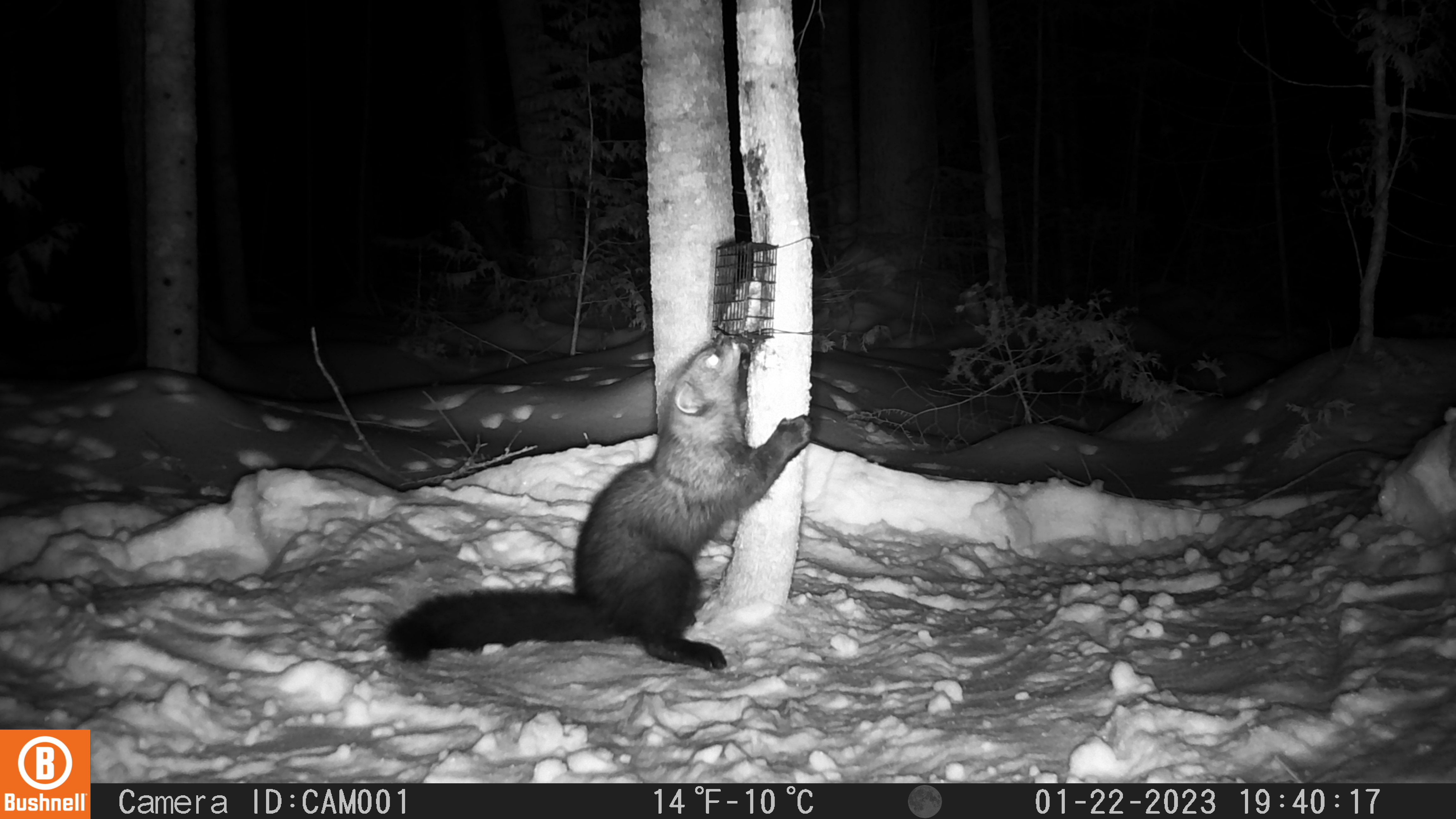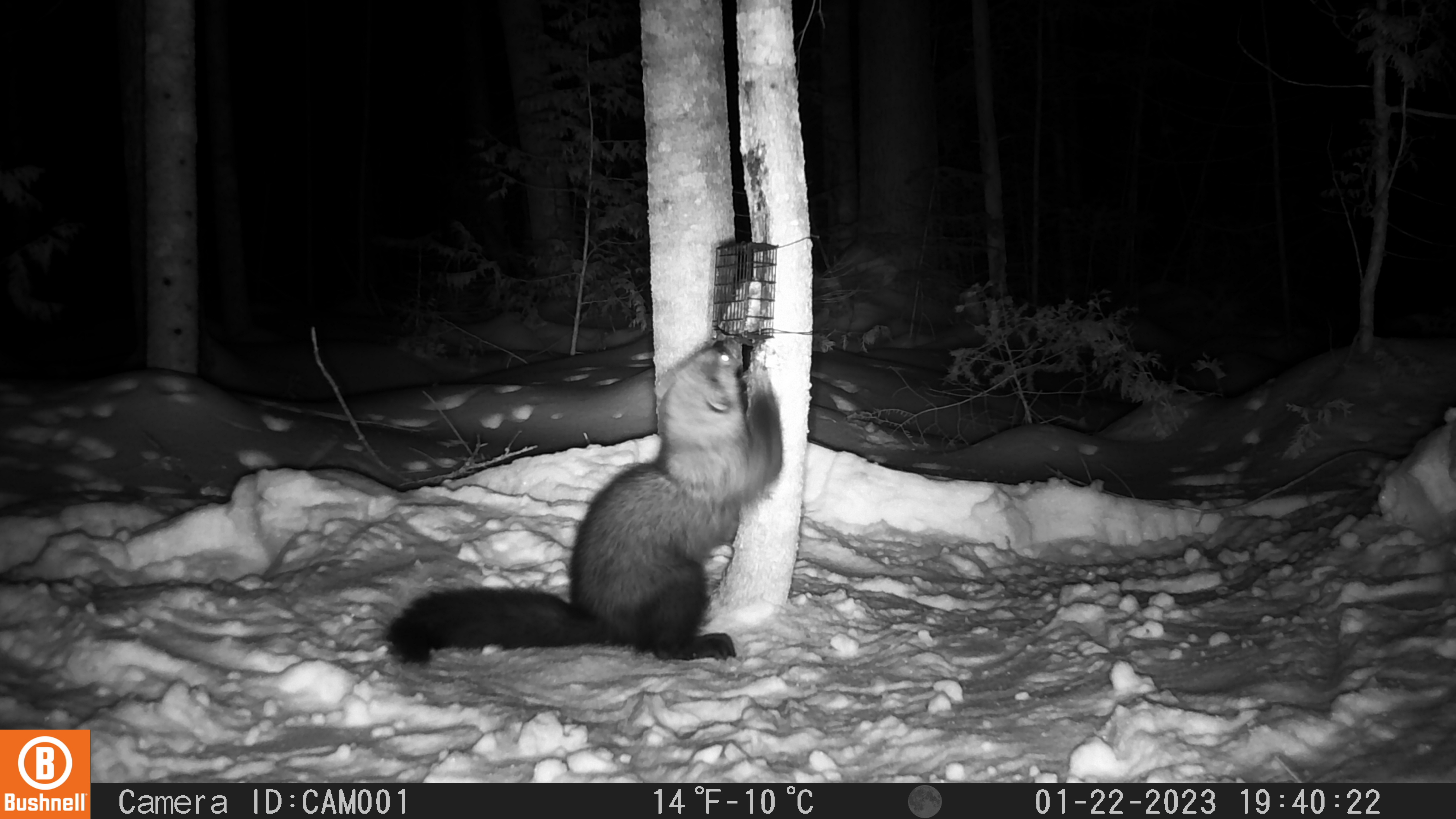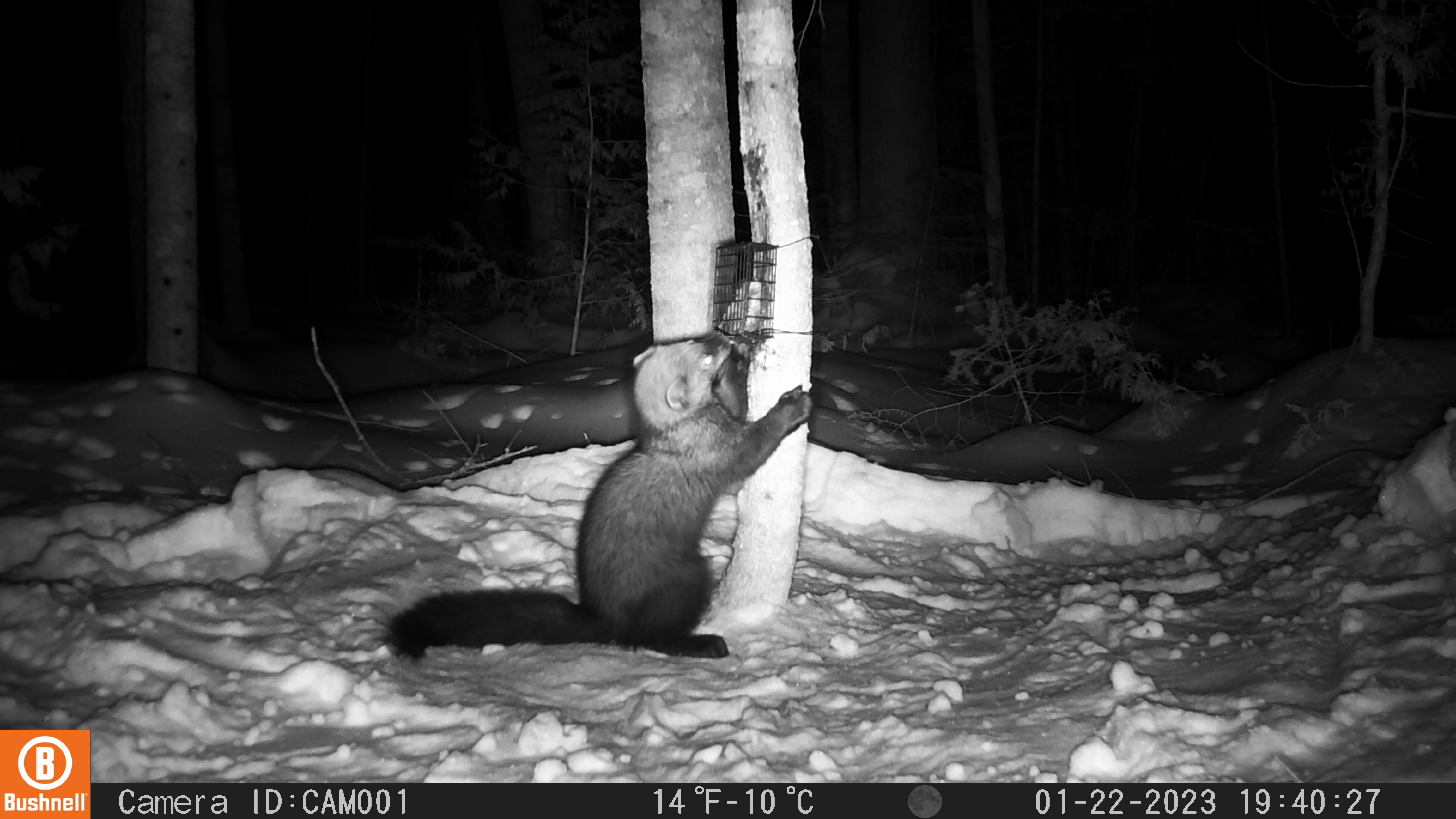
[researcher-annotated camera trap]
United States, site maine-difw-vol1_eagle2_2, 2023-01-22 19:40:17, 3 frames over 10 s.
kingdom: Animalia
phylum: Chordata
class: Mammalia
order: Carnivora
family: Mustelidae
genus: Pekania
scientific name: Pekania pennanti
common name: fisher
Fisher (Pekania pennanti).